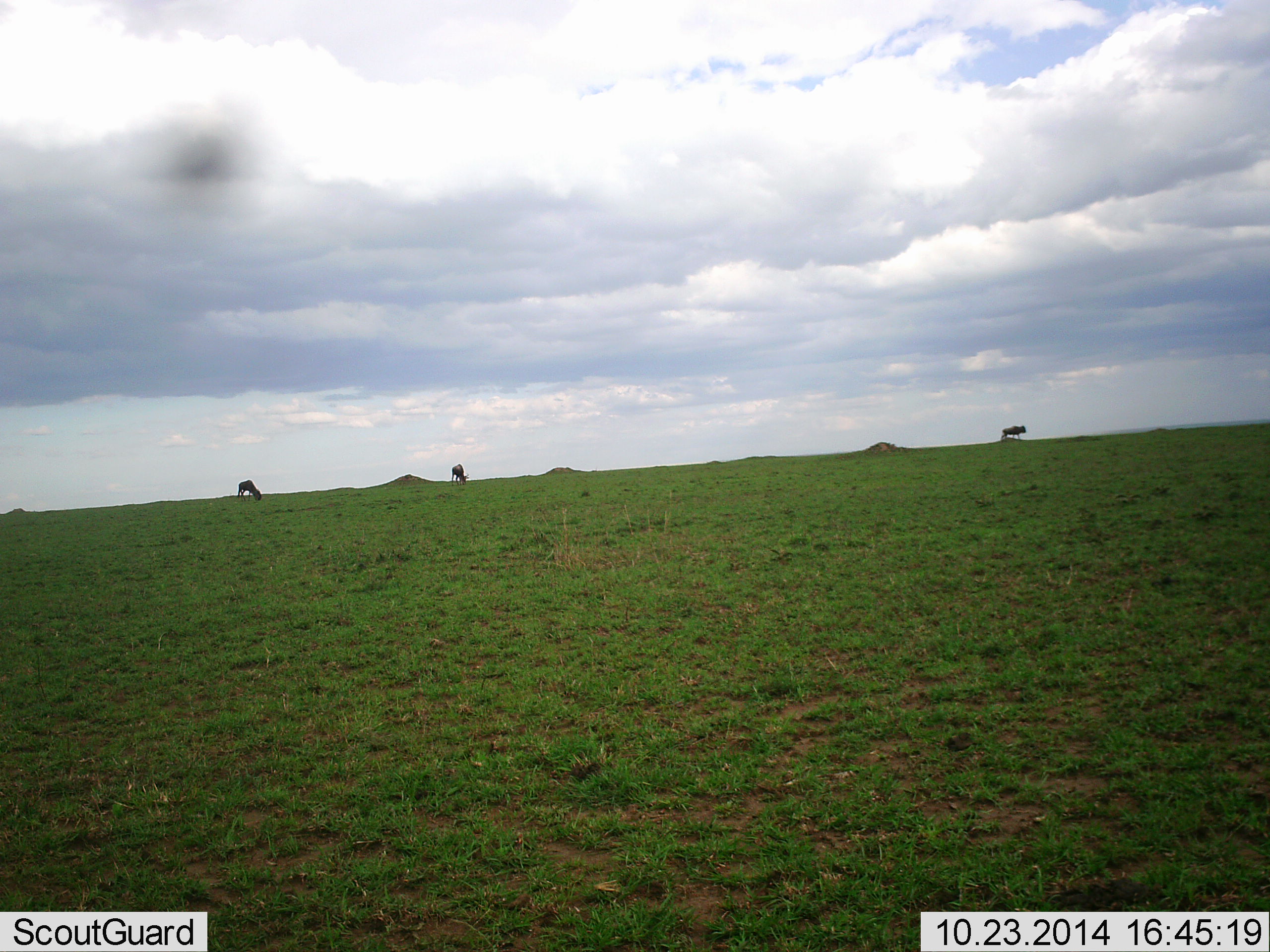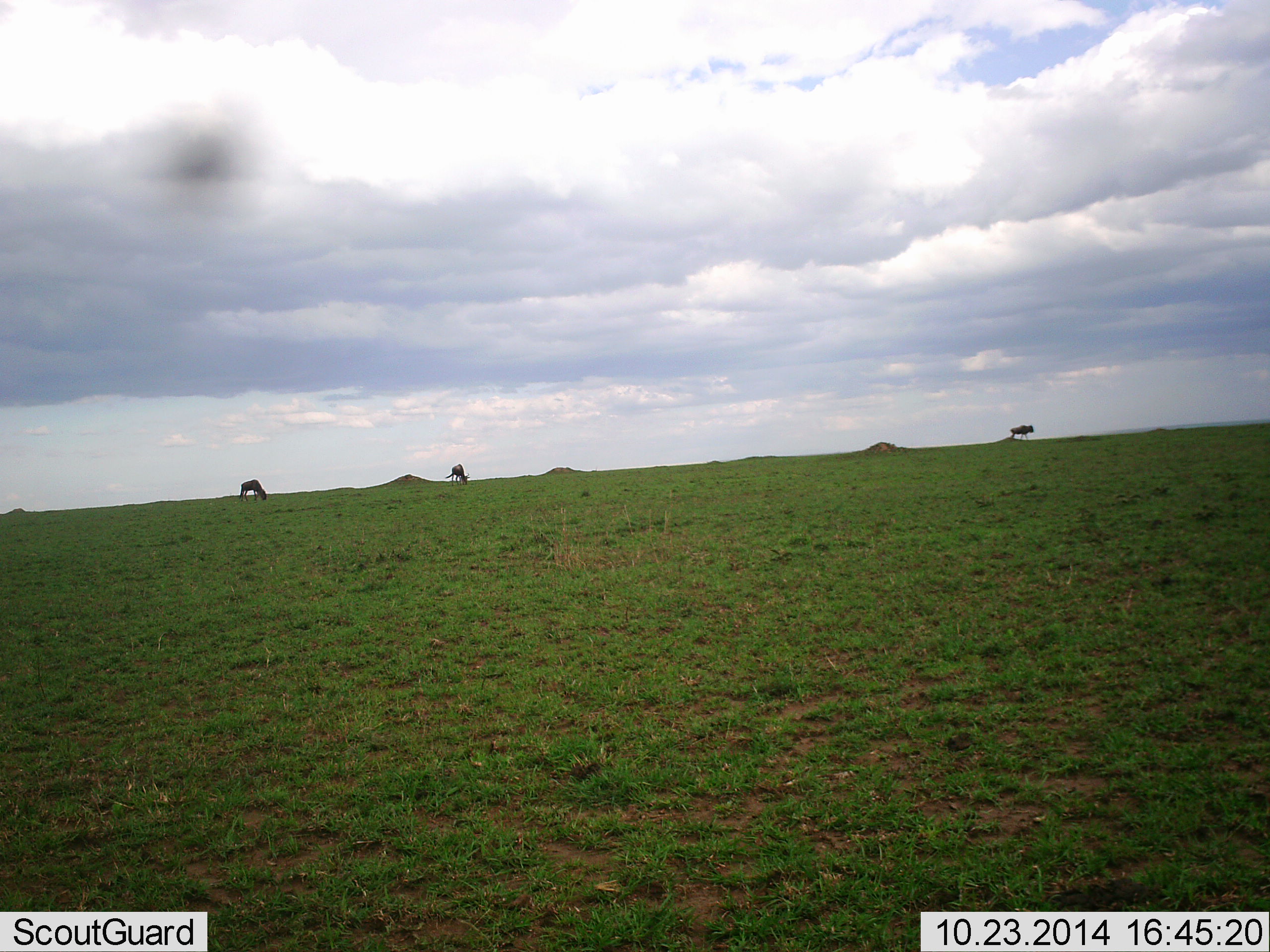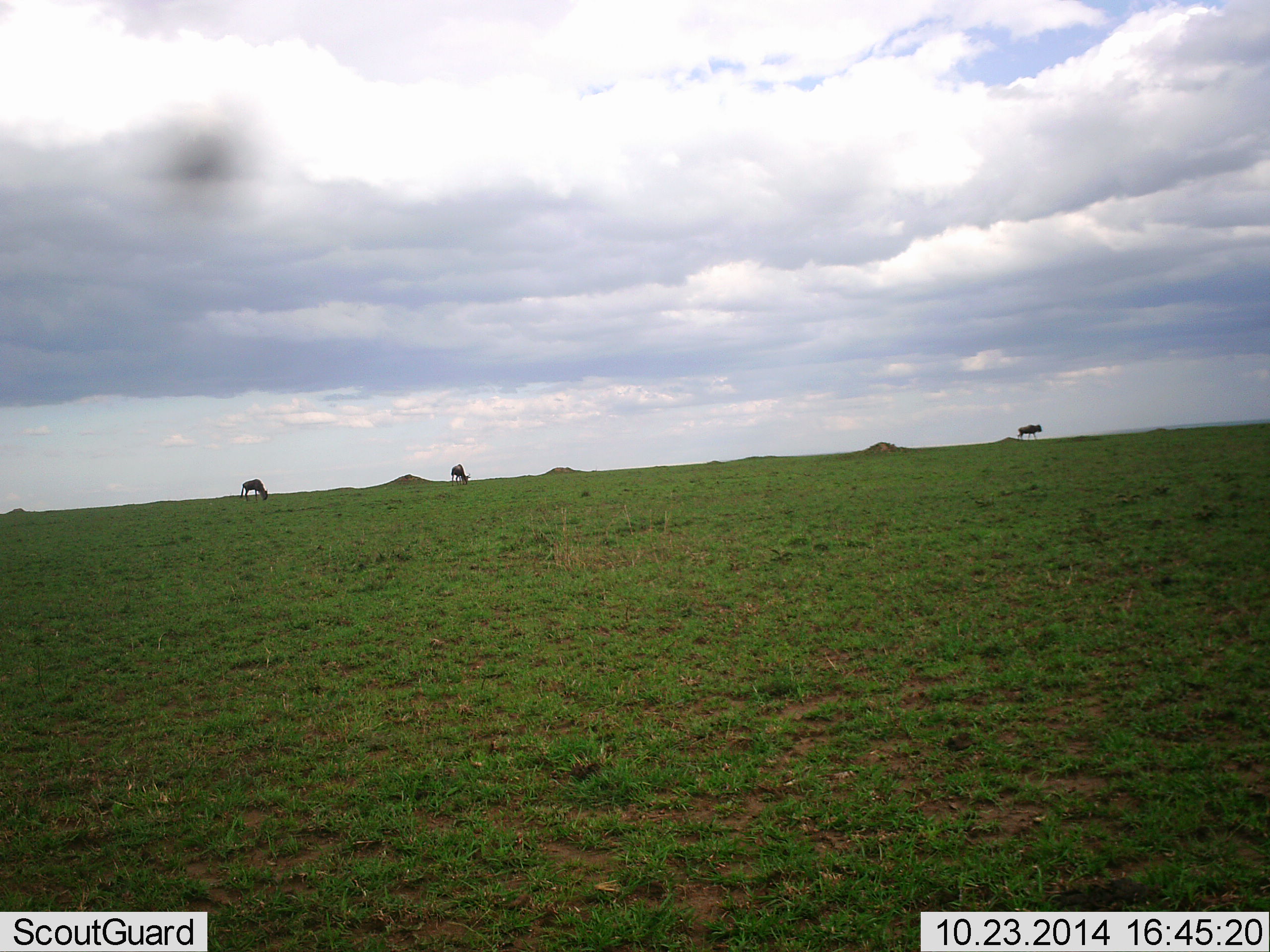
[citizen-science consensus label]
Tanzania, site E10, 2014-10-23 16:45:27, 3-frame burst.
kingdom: Animalia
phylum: Chordata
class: Mammalia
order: Artiodactyla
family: Bovidae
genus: Connochaetes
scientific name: Connochaetes taurinus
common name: blue wildebeest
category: wildebeest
Wildebeest (blue wildebeest) (Connochaetes taurinus), count 3. Behavior (volunteer vote fractions): standing 0%, resting 0%, moving 70%, interacting 0%. Young present (vote fraction): 0%. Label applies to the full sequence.